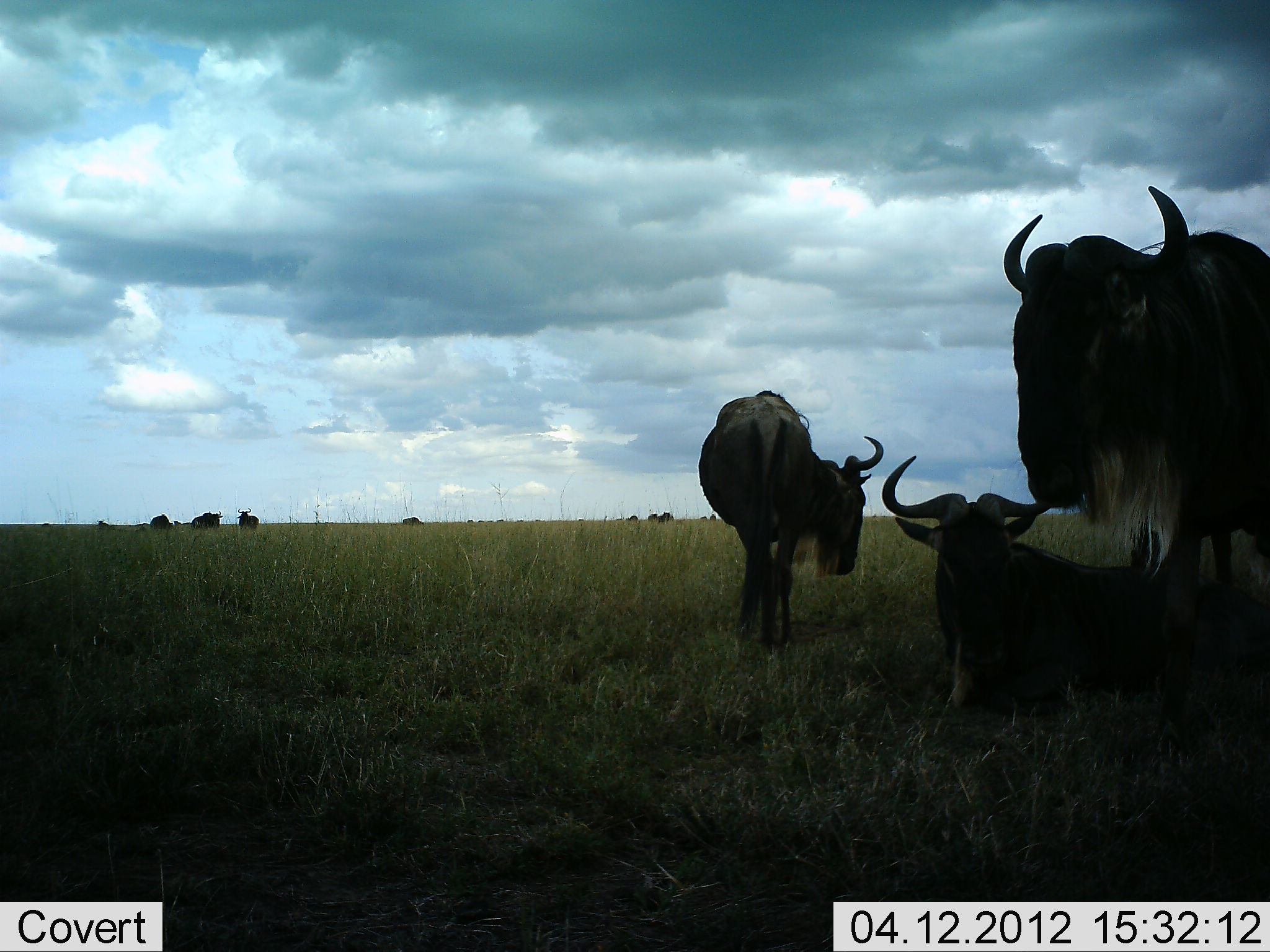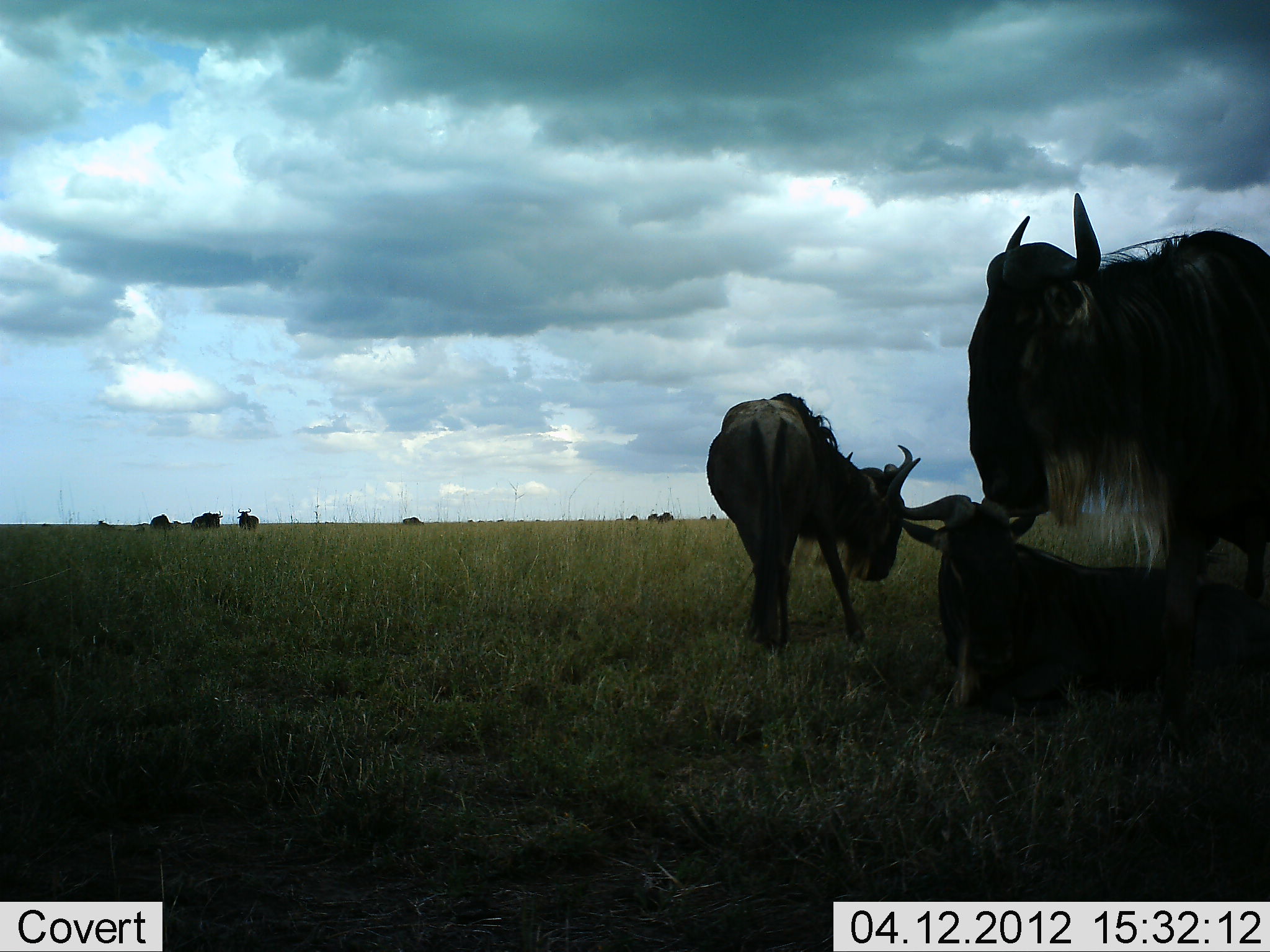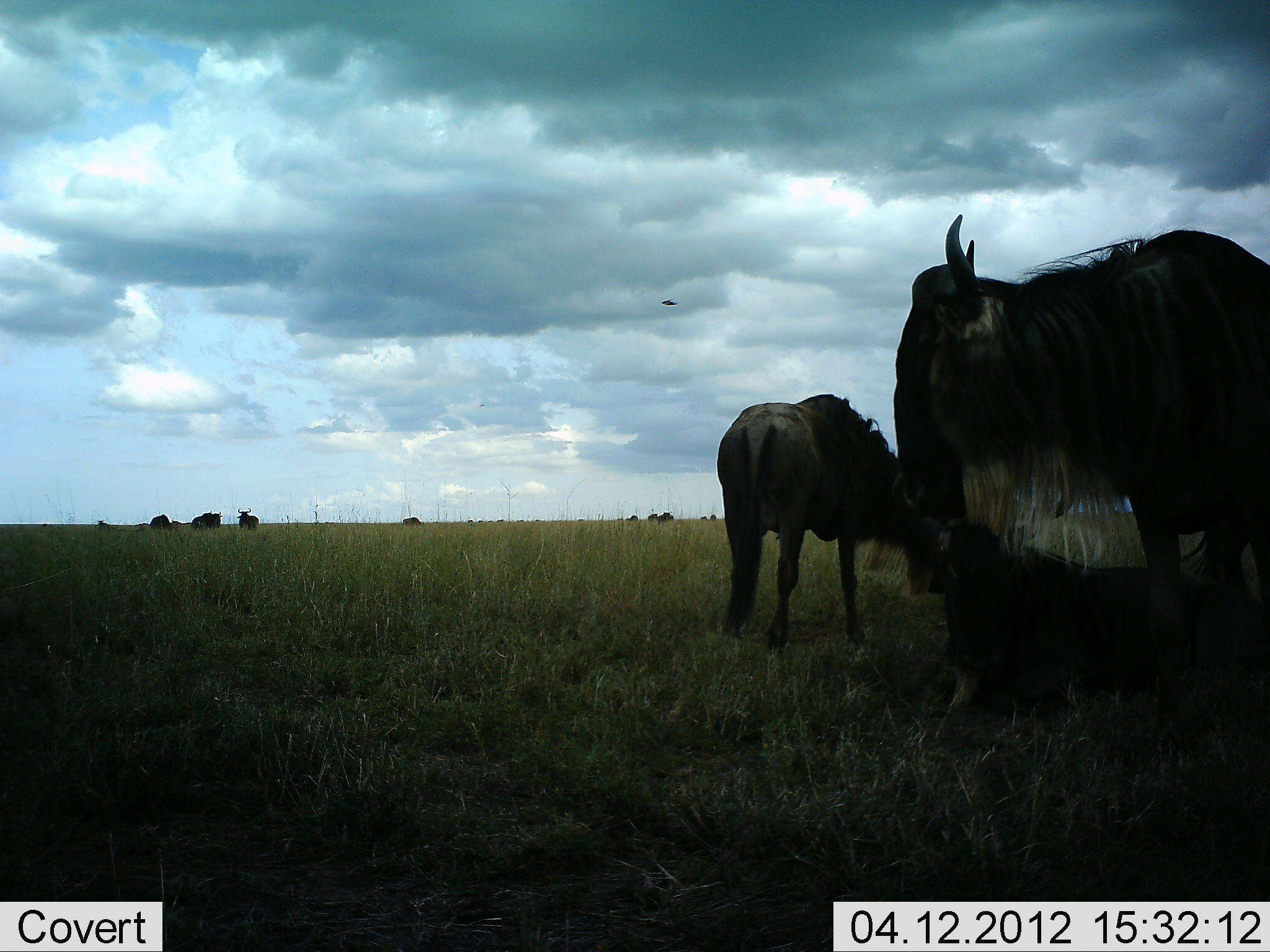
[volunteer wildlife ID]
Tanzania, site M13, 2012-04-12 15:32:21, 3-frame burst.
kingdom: Animalia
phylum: Chordata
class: Mammalia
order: Artiodactyla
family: Bovidae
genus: Connochaetes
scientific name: Connochaetes taurinus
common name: blue wildebeest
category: wildebeest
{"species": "wildebeest (blue wildebeest) (Connochaetes taurinus)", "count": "6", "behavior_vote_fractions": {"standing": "71%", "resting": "82%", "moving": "21%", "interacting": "4%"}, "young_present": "0%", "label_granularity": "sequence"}